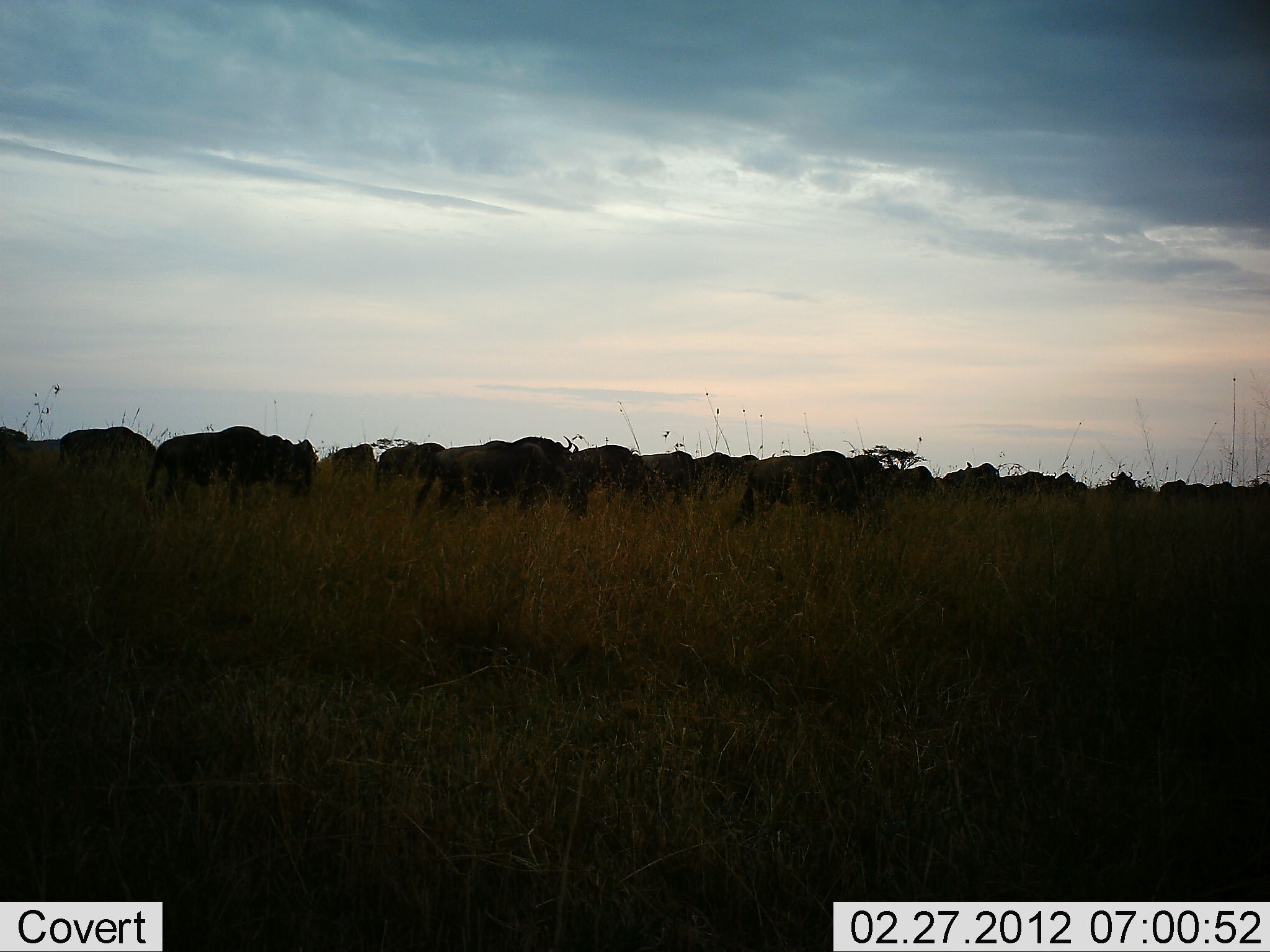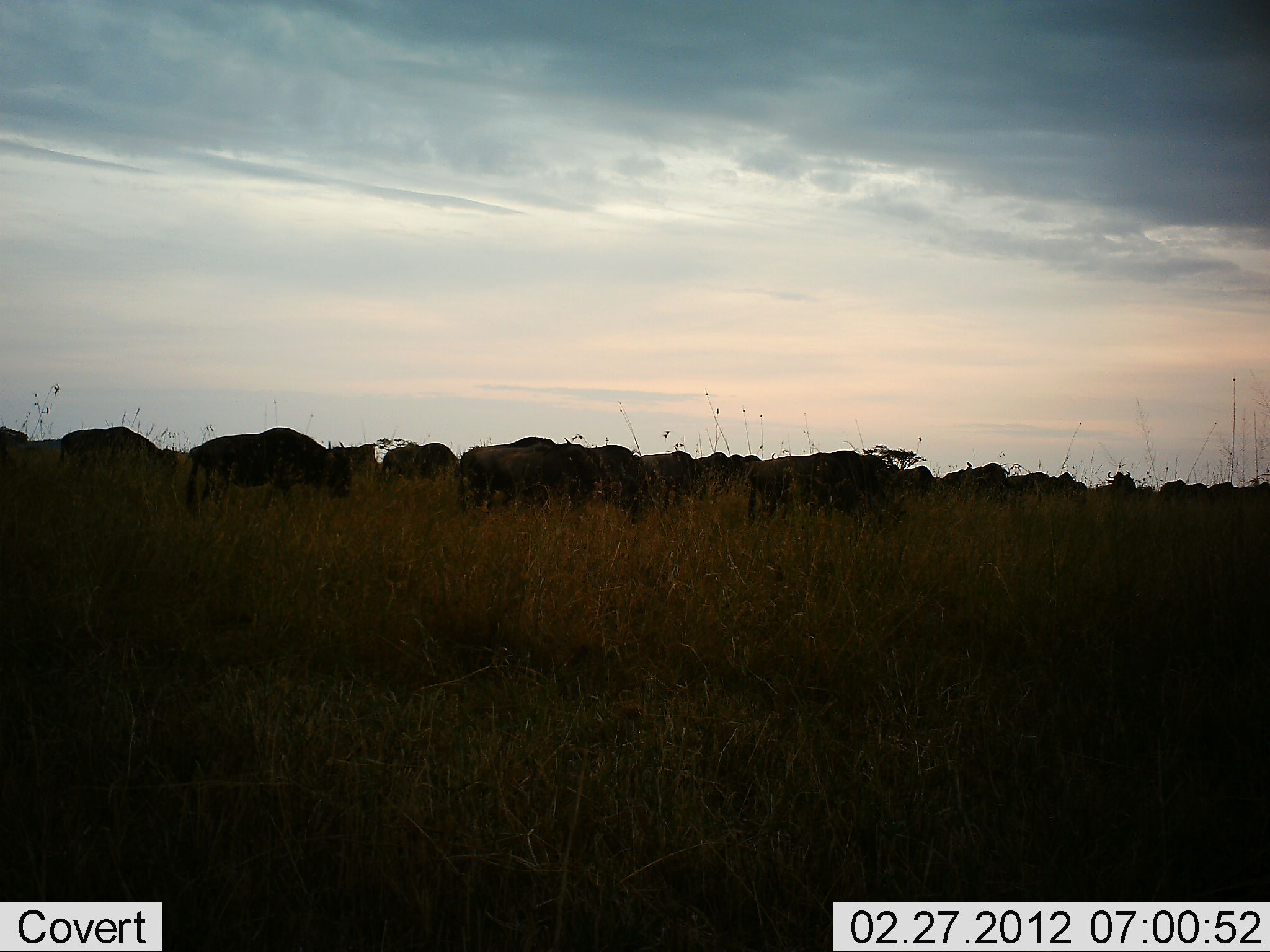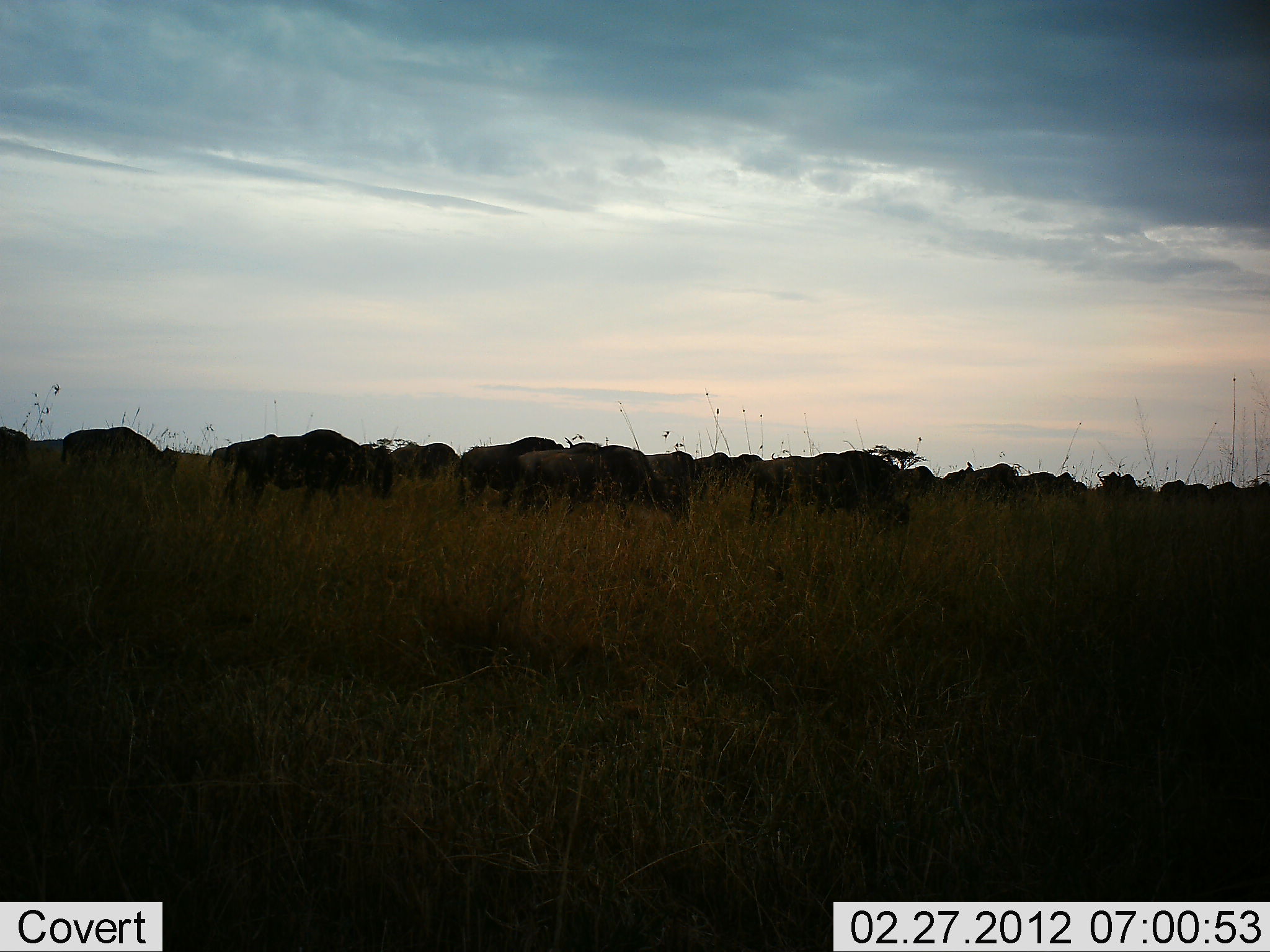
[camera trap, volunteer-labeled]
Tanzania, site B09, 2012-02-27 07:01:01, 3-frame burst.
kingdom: Animalia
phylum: Chordata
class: Mammalia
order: Artiodactyla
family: Bovidae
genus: Connochaetes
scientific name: Connochaetes taurinus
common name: blue wildebeest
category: wildebeest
Wildebeest (blue wildebeest) (Connochaetes taurinus), count 11-50. Behavior (volunteer vote fractions): standing 28%, resting 0%, moving 94%, interacting 0%. Young present (vote fraction): 0%. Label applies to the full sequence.